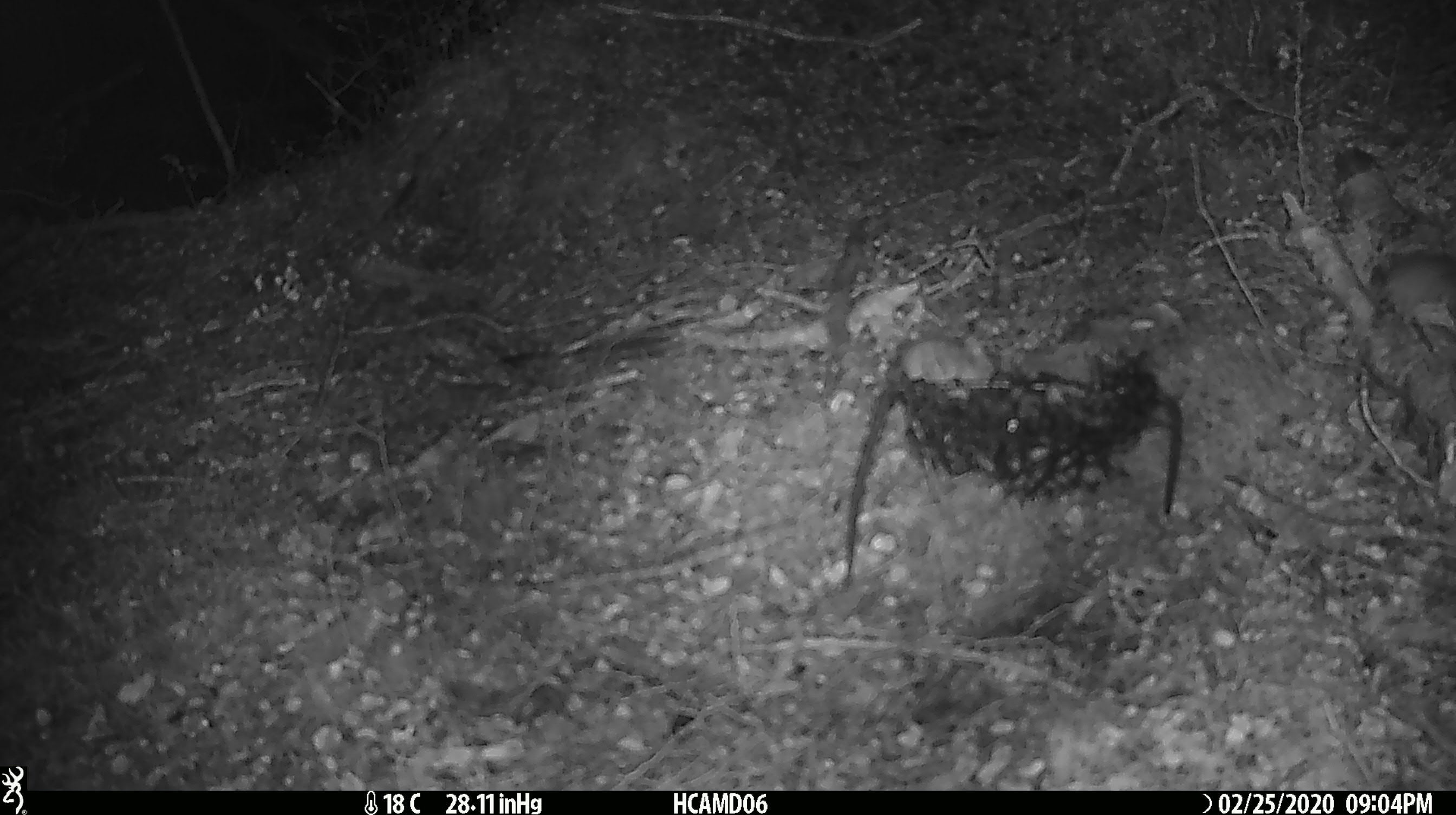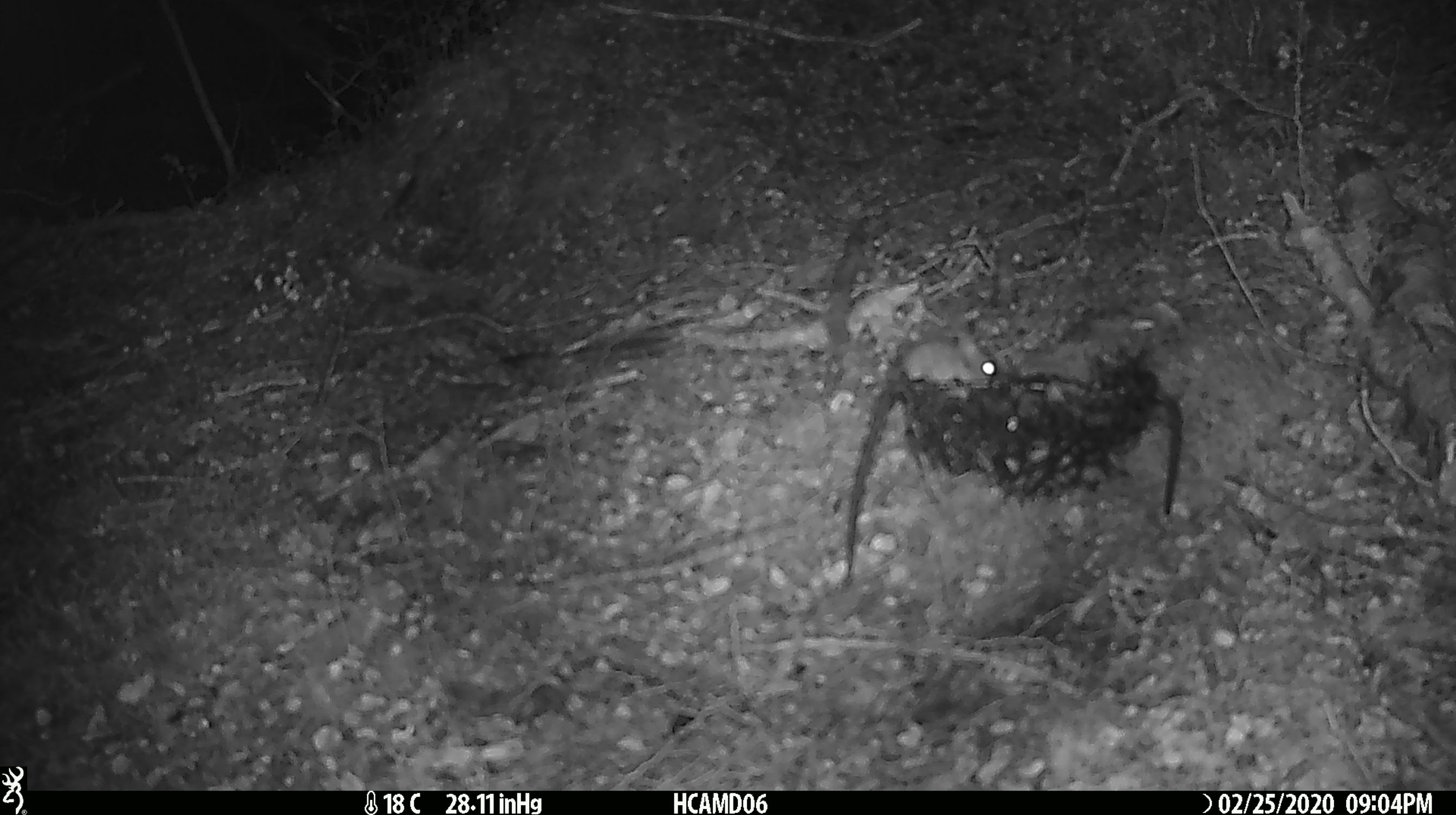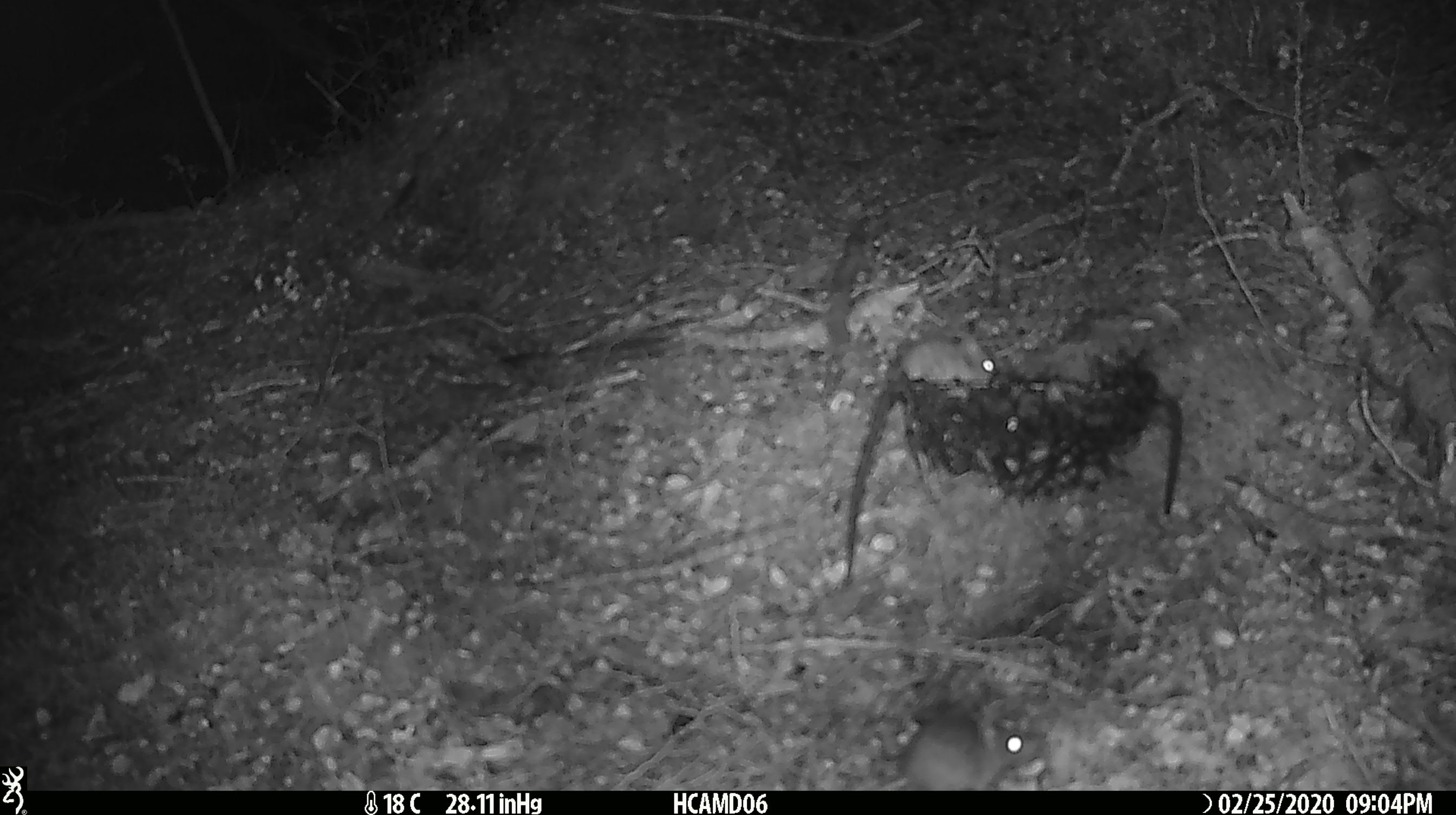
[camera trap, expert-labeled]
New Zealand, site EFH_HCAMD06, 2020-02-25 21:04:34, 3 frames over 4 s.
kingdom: Animalia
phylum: Chordata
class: Mammalia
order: Rodentia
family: Muridae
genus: Mus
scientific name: Mus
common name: mouse